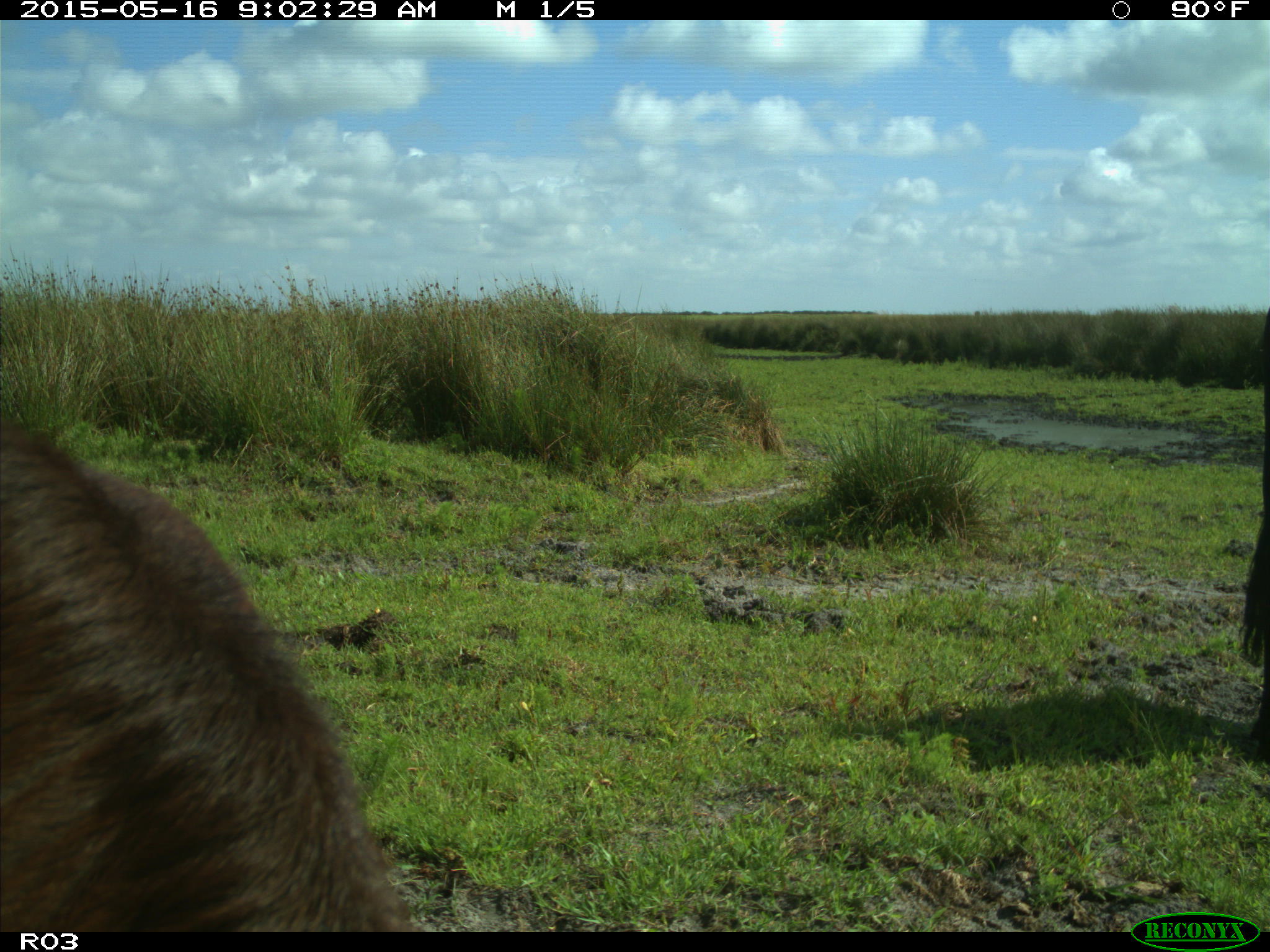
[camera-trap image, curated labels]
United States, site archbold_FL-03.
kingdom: Animalia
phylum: Chordata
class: Mammalia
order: Artiodactyla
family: Bovidae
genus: Bos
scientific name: Bos taurus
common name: domestic cow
Bos taurus (domestic cow).